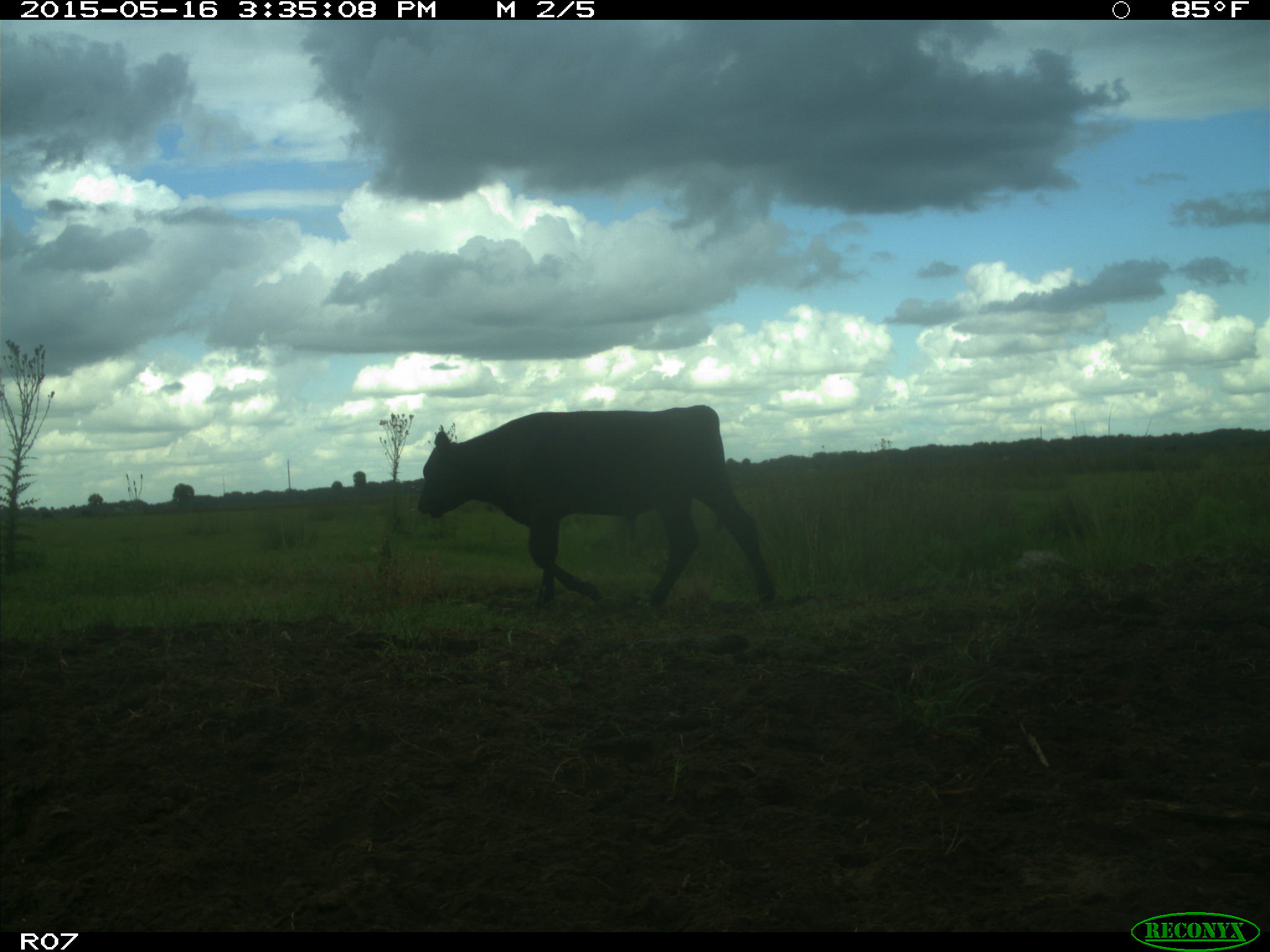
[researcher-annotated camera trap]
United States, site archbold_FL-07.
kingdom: Animalia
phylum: Chordata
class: Mammalia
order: Artiodactyla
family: Bovidae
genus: Bos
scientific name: Bos taurus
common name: domestic cow